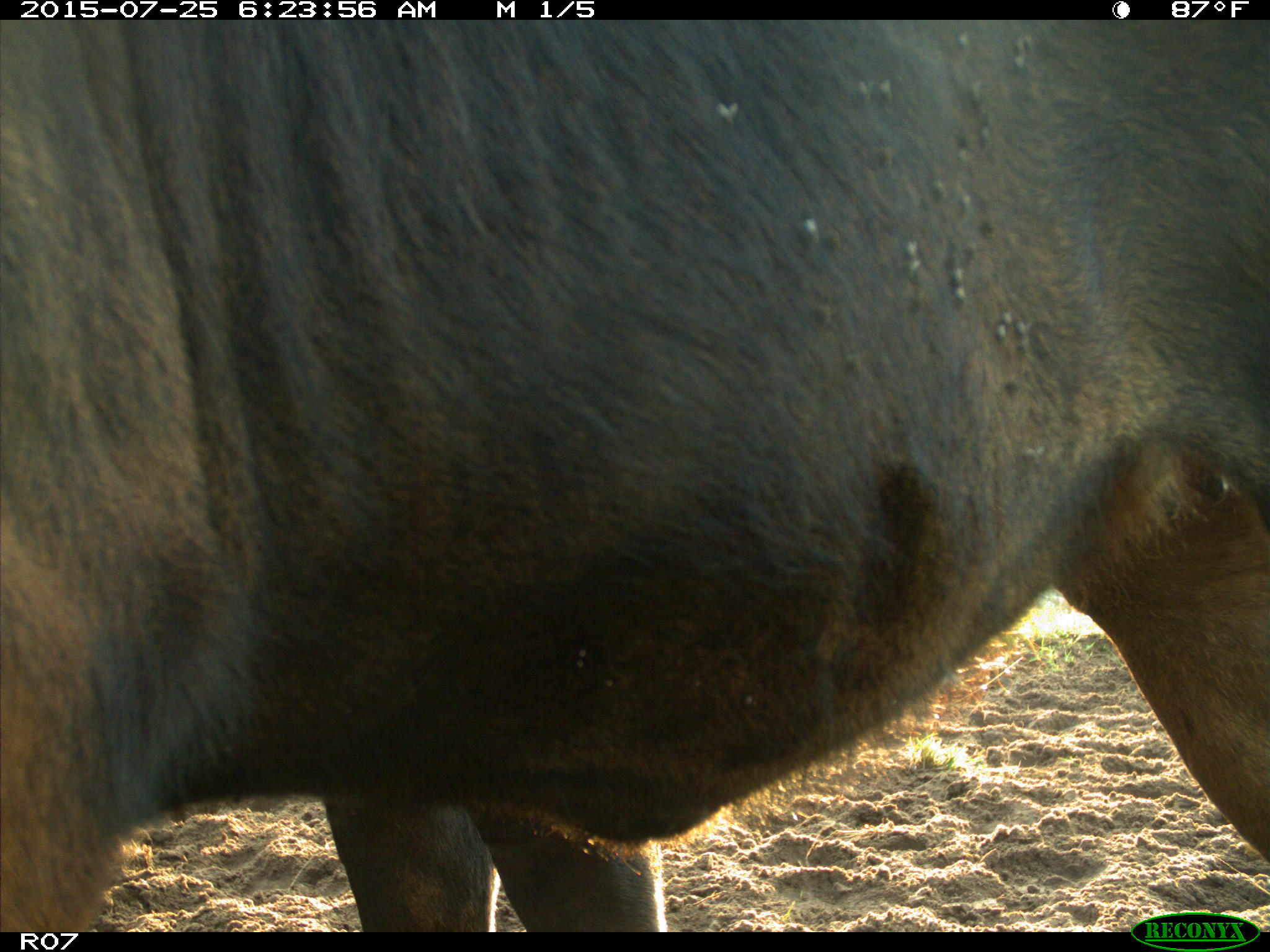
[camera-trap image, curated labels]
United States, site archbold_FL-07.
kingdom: Animalia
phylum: Chordata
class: Mammalia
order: Artiodactyla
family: Bovidae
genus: Bos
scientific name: Bos taurus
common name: domestic cow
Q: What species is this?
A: Bos taurus (domestic cow).